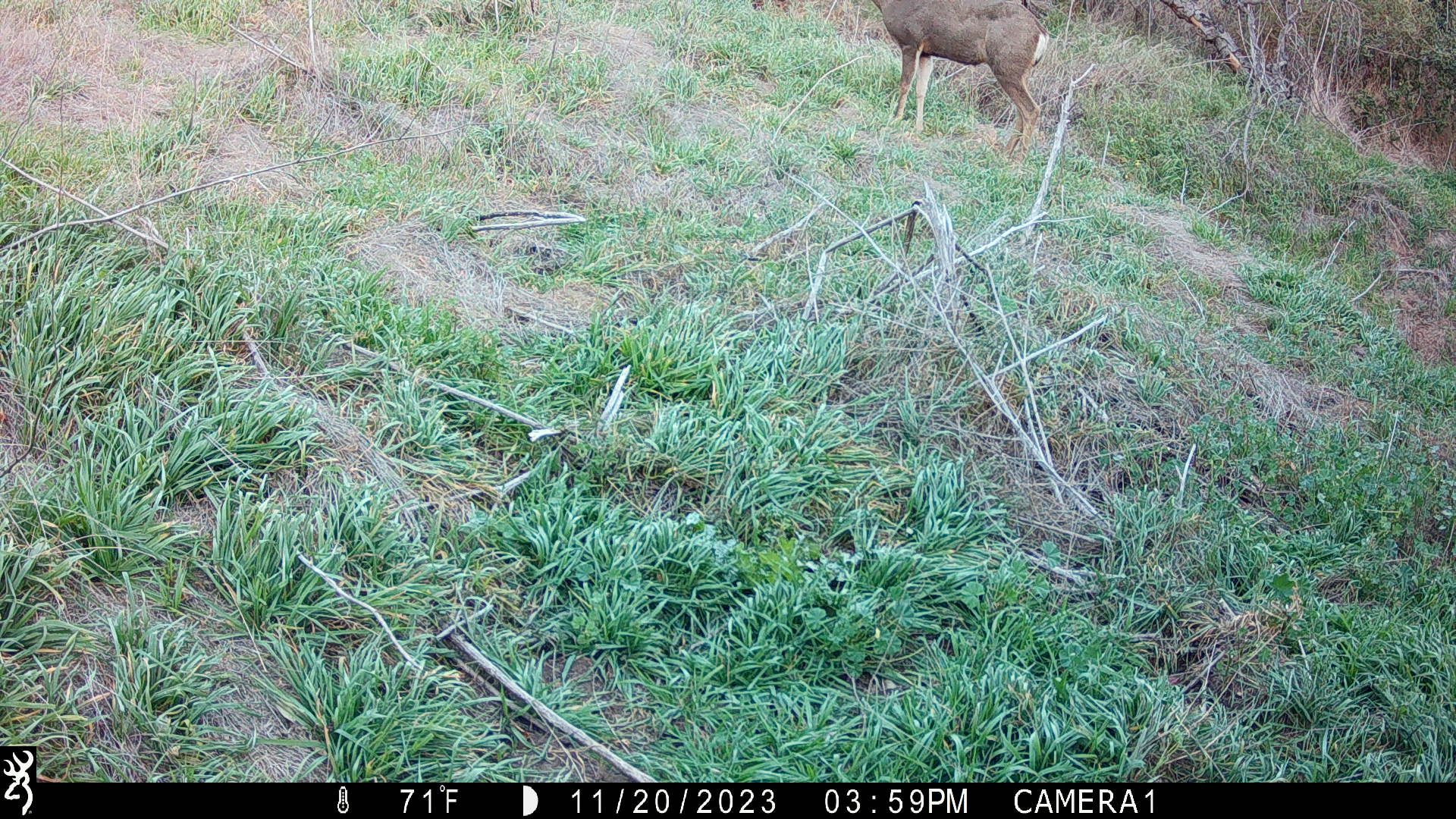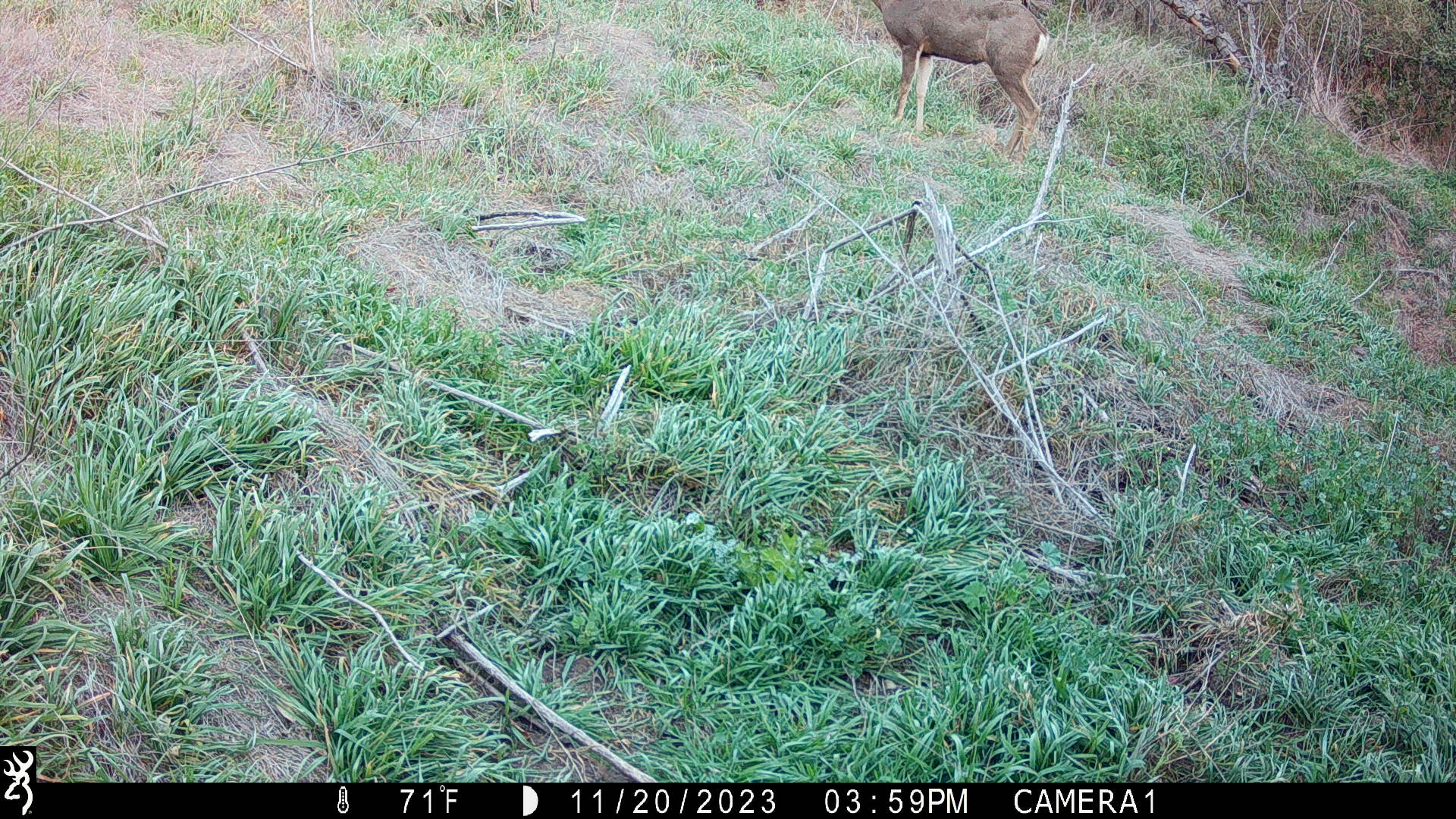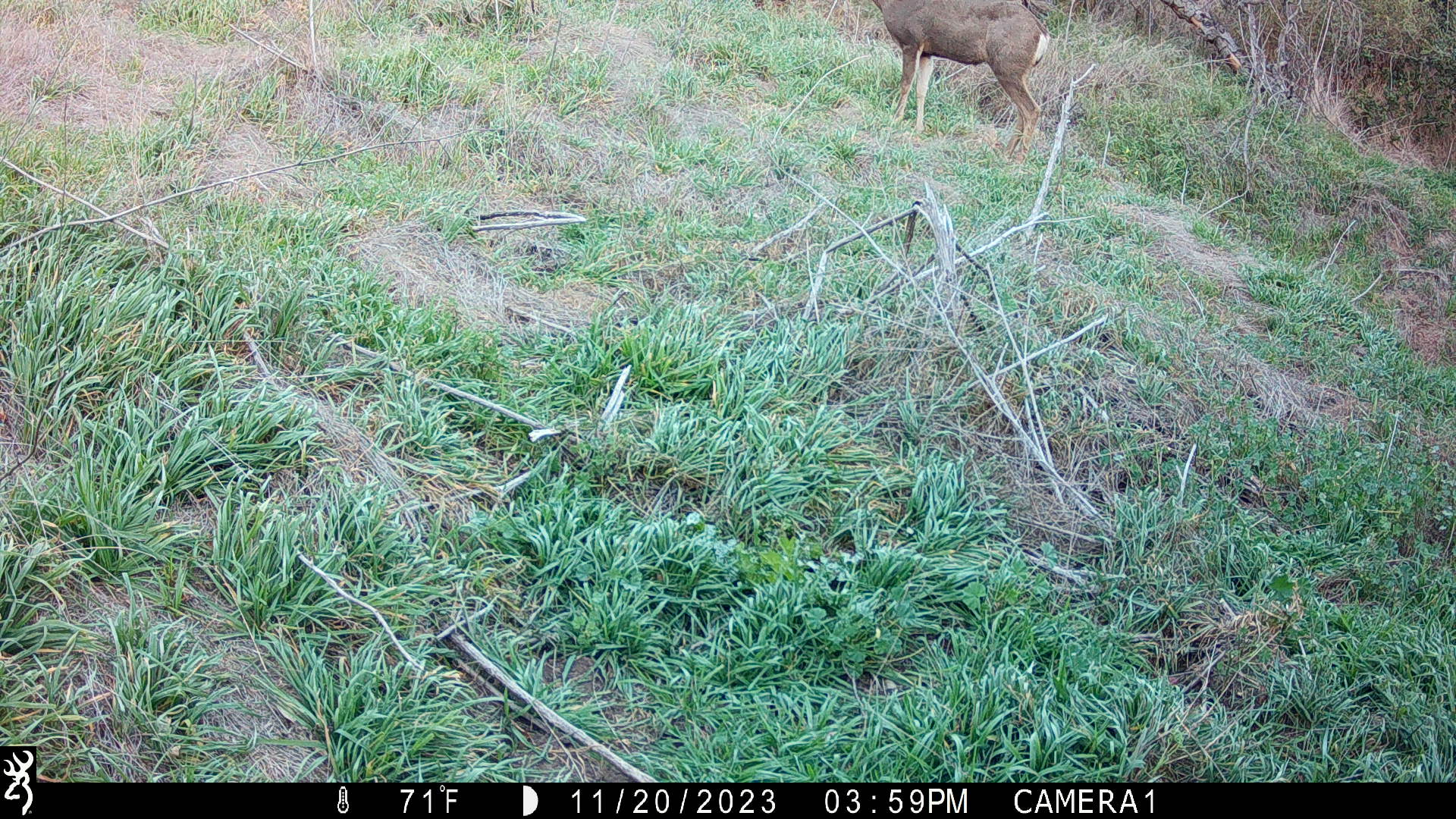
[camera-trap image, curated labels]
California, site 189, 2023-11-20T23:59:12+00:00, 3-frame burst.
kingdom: Animalia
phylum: Chordata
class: Mammalia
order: Artiodactyla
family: Cervidae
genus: Odocoileus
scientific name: Odocoileus hemionus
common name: mule deer